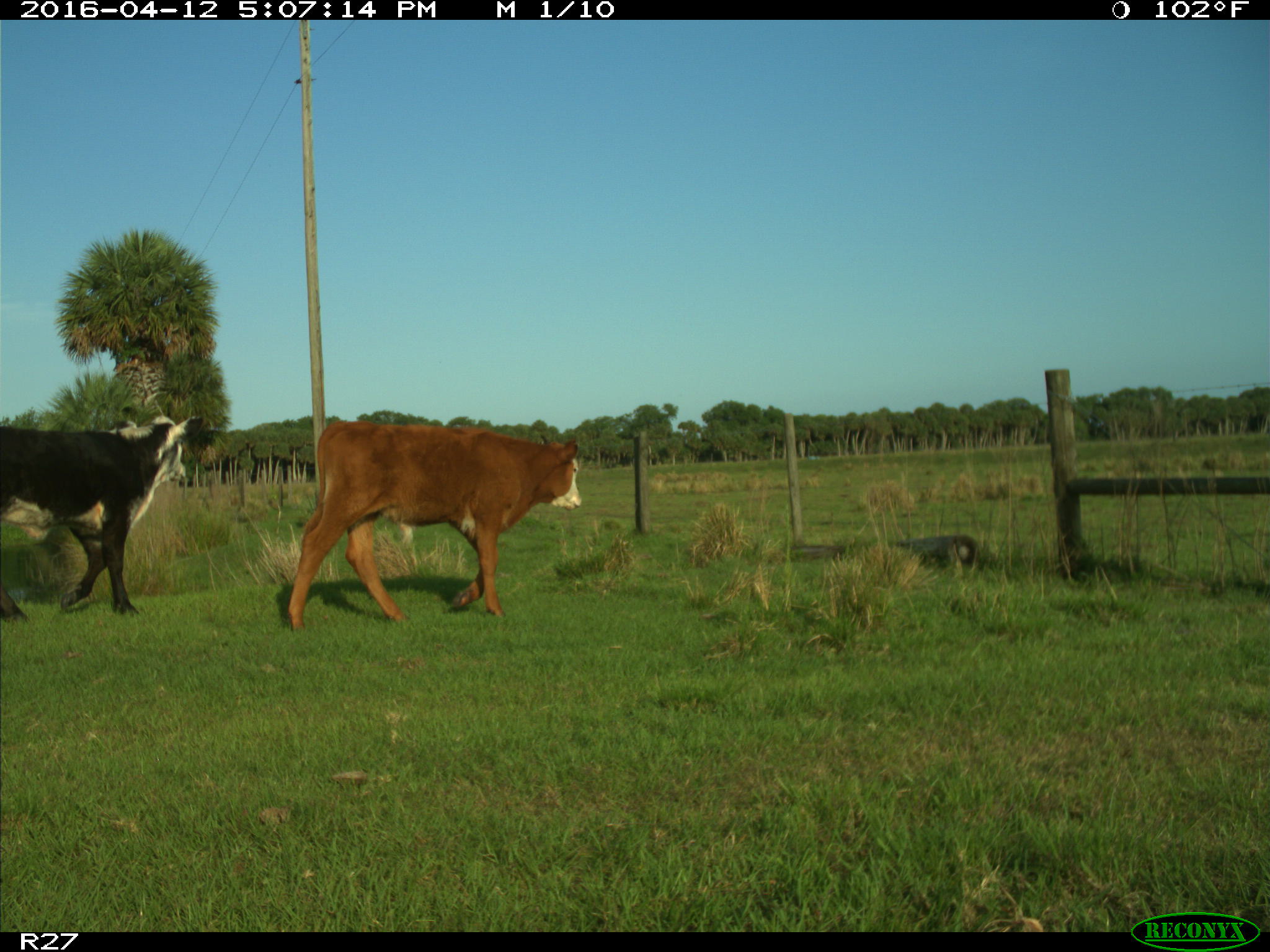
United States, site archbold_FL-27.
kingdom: Animalia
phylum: Chordata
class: Mammalia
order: Artiodactyla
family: Bovidae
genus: Bos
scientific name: Bos taurus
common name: domestic cow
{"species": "Bos taurus (domestic cow)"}